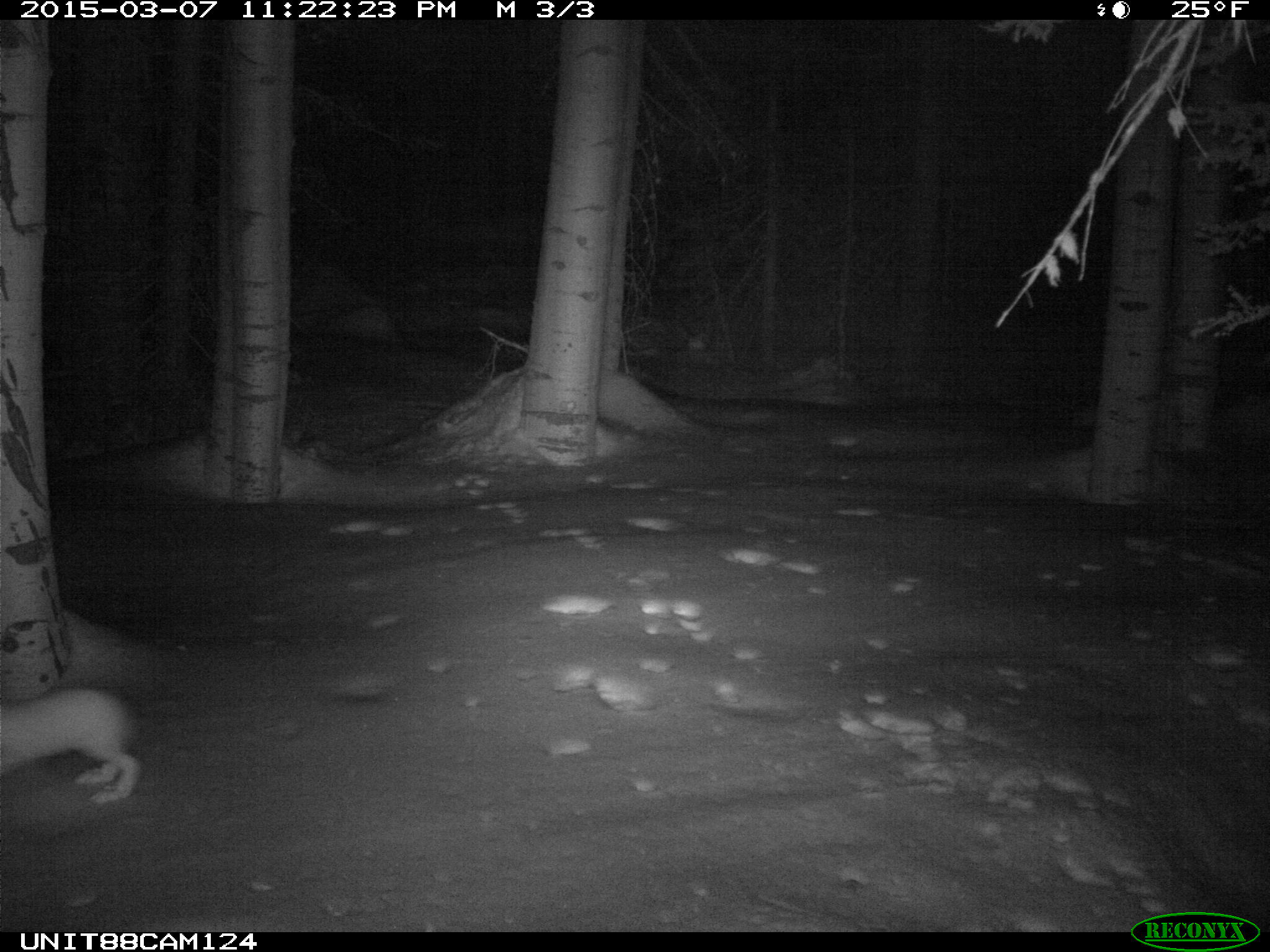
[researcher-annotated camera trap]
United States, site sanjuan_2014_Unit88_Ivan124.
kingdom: Animalia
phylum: Chordata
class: Mammalia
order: Lagomorpha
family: Leporidae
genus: Lepus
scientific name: Lepus americanus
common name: snowshoe hare